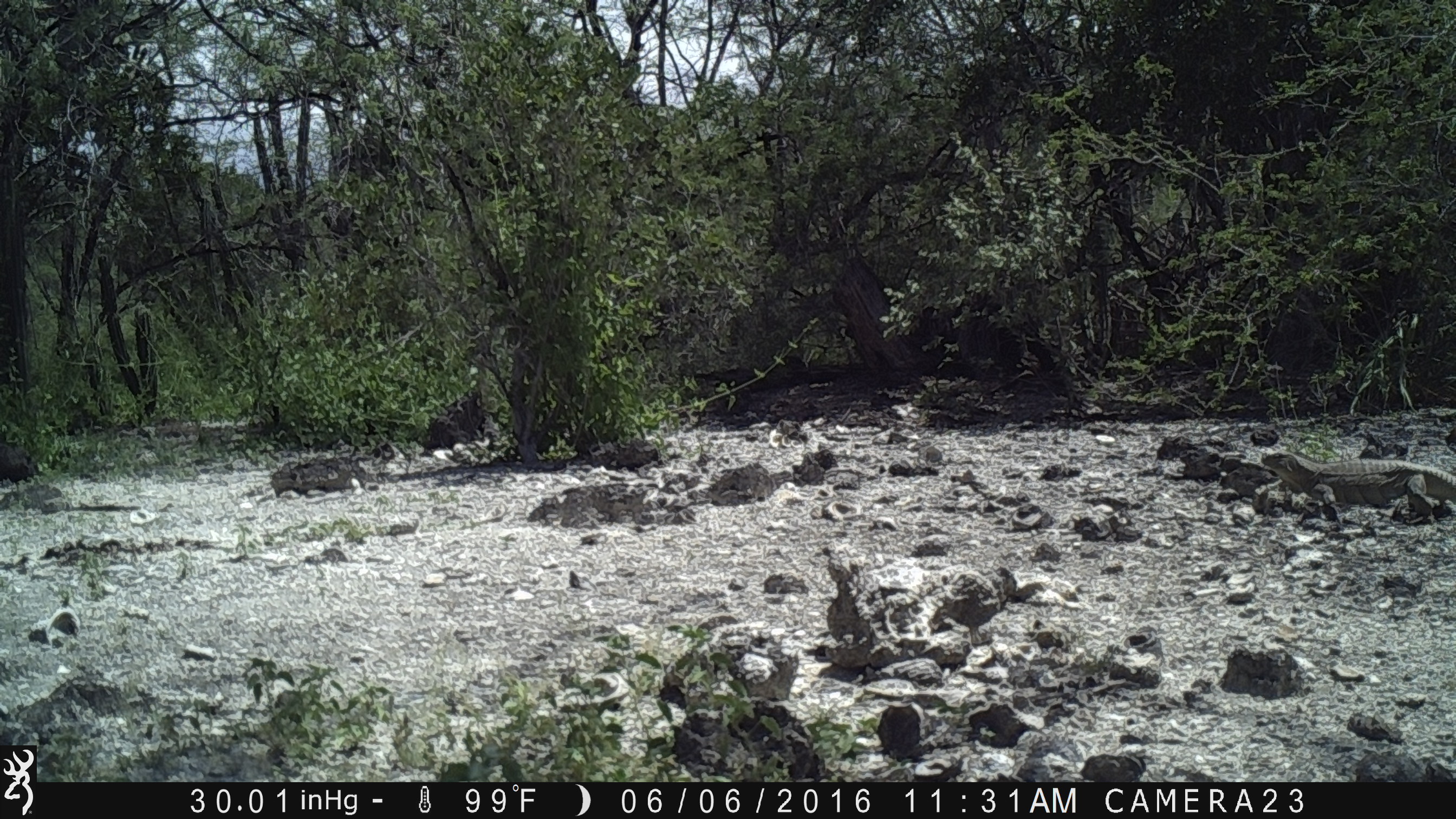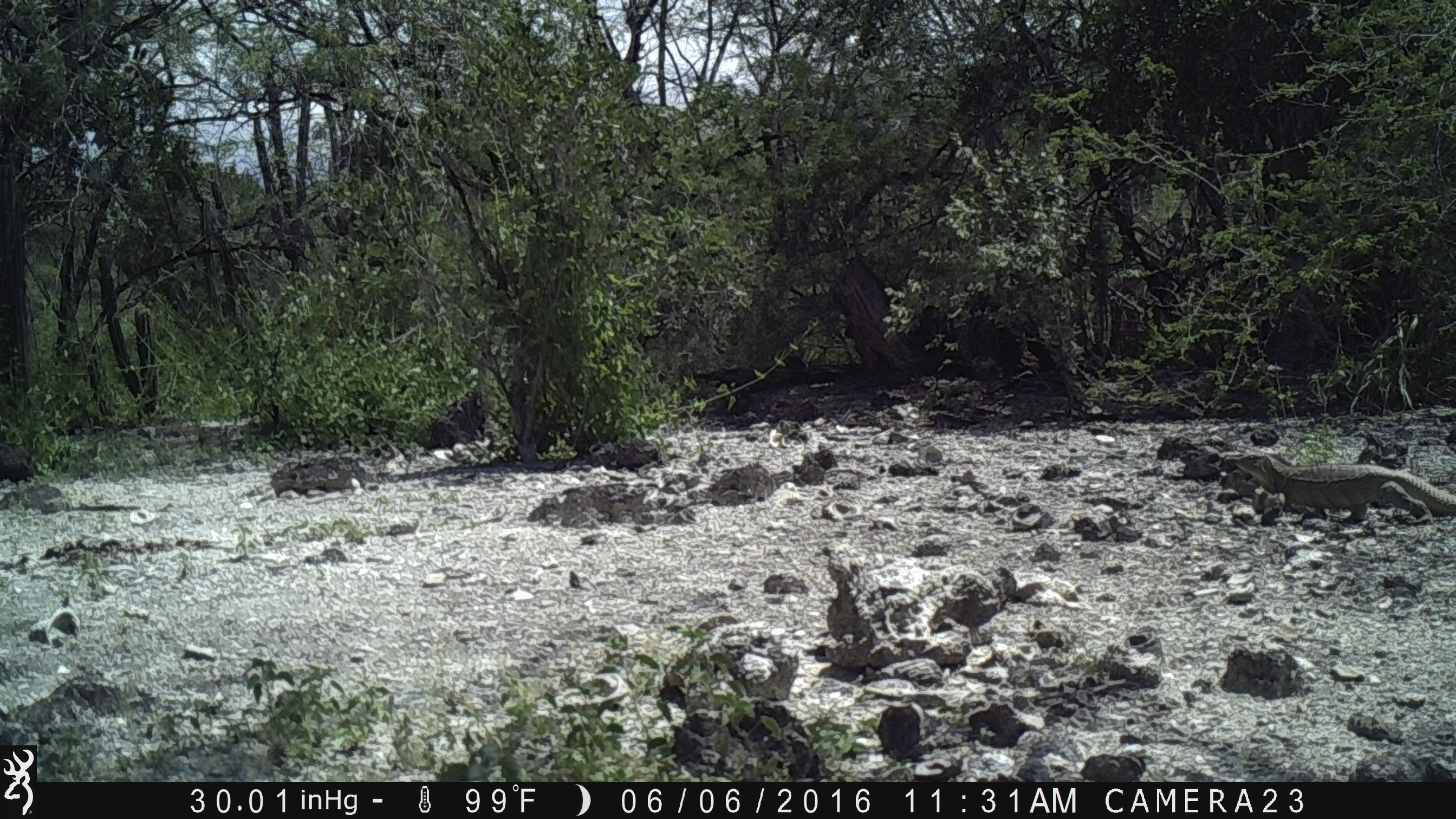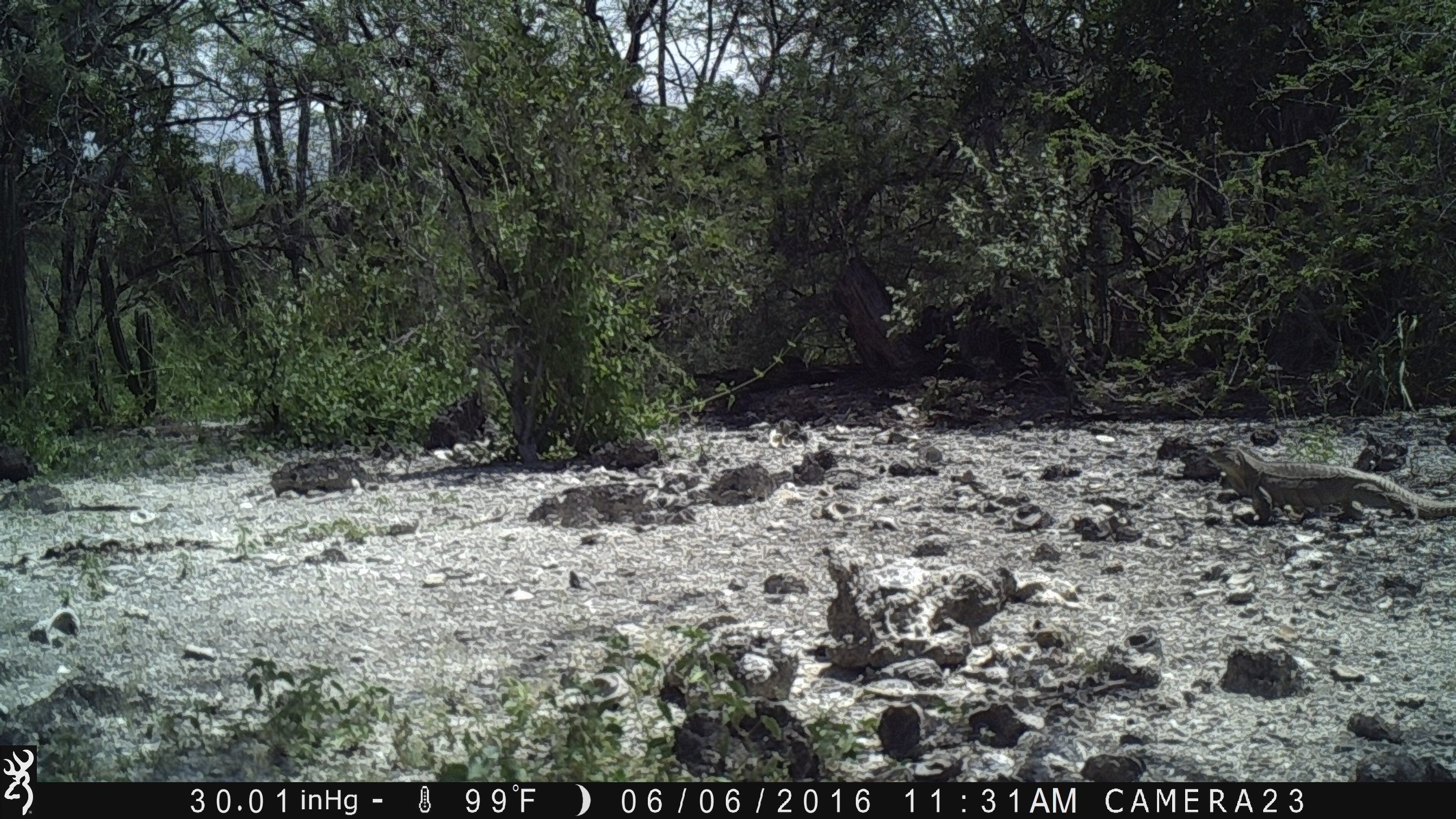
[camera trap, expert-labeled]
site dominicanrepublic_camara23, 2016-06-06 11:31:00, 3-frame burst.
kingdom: Animalia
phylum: Chordata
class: Reptilia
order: Squamata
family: Iguanidae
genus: Iguana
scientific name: Iguana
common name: typical iguanas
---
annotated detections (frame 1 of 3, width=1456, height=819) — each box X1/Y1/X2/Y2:
iguana: 1252/441/1456/529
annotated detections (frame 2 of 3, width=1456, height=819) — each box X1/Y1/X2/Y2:
iguana: 1220/454/1455/529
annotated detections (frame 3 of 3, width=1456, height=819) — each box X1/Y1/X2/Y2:
iguana: 1209/447/1456/526